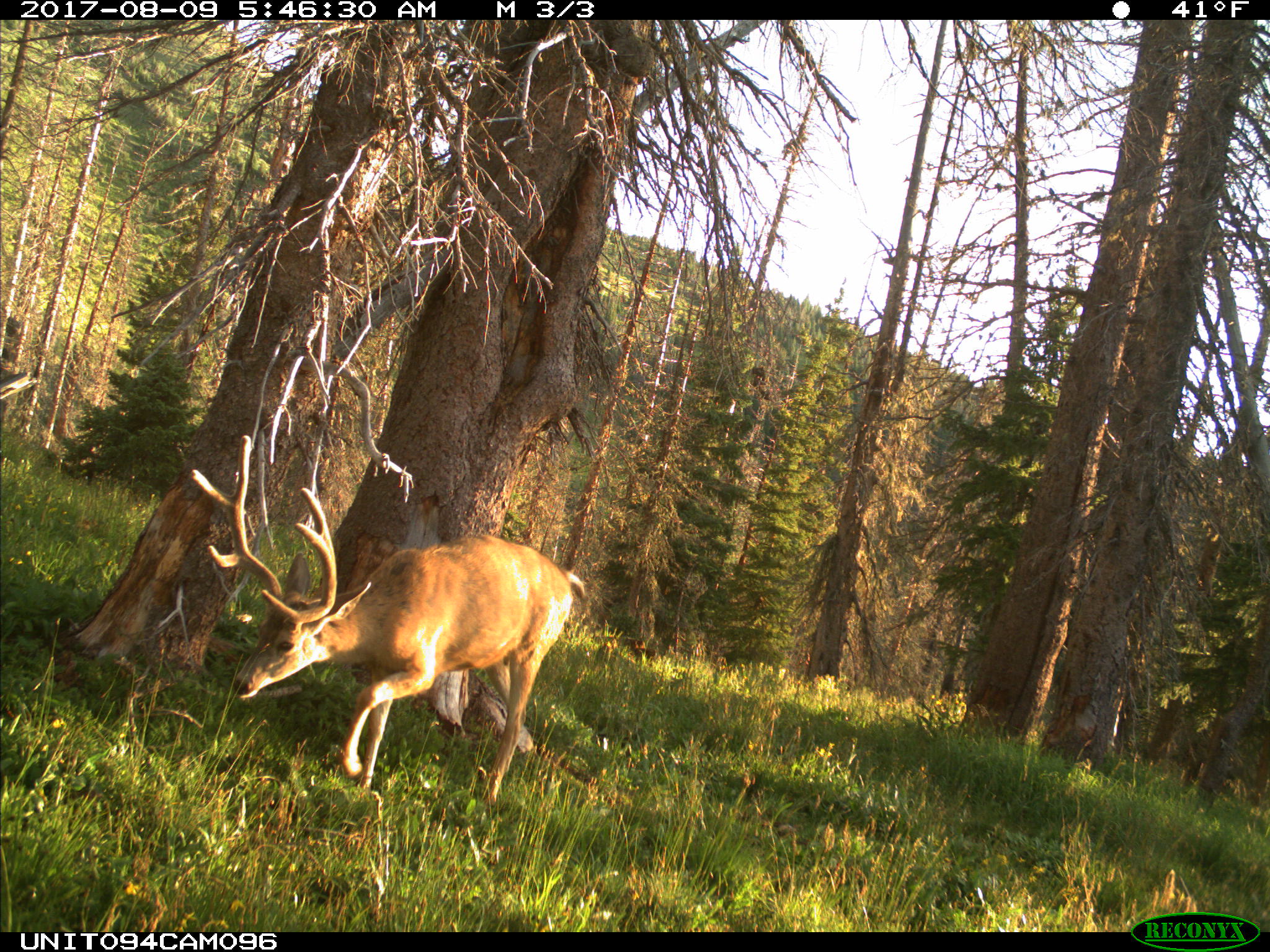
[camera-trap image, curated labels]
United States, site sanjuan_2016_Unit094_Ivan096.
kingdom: Animalia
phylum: Chordata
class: Mammalia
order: Artiodactyla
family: Cervidae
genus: Odocoileus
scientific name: Odocoileus hemionus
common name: mule deer